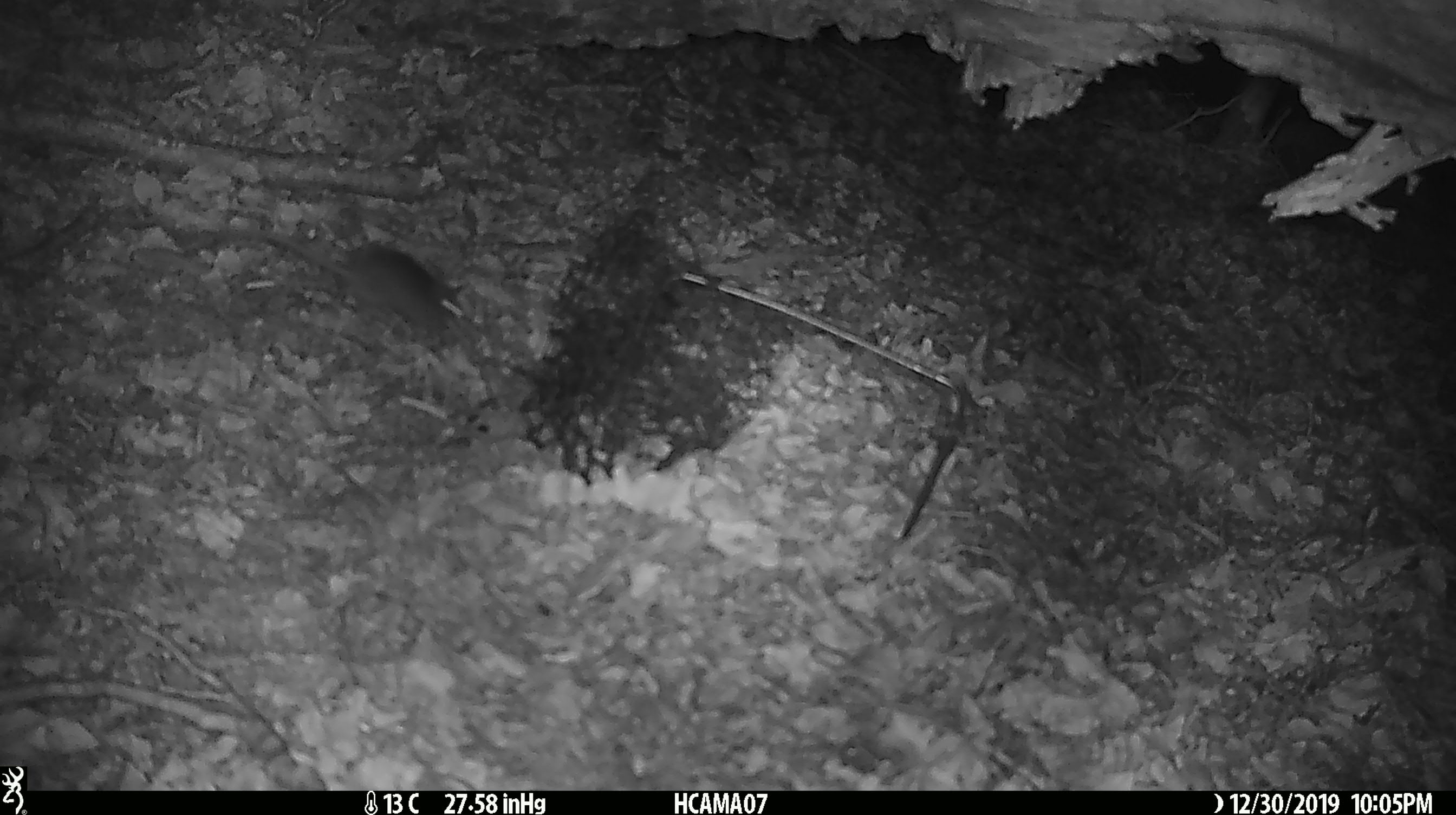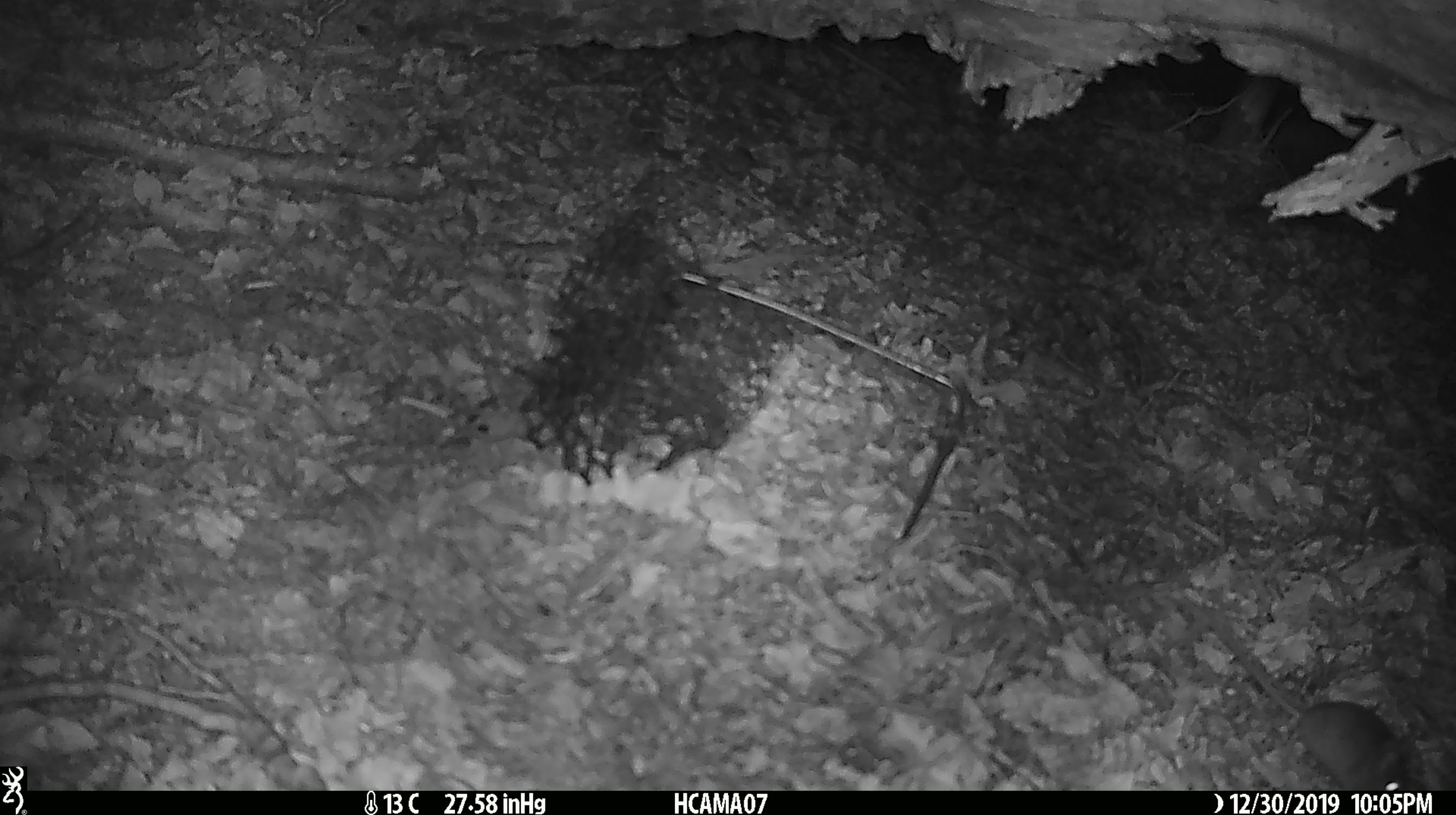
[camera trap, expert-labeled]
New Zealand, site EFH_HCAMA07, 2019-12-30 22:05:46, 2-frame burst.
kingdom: Animalia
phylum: Chordata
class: Mammalia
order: Rodentia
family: Muridae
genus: Mus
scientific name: Mus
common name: mouse